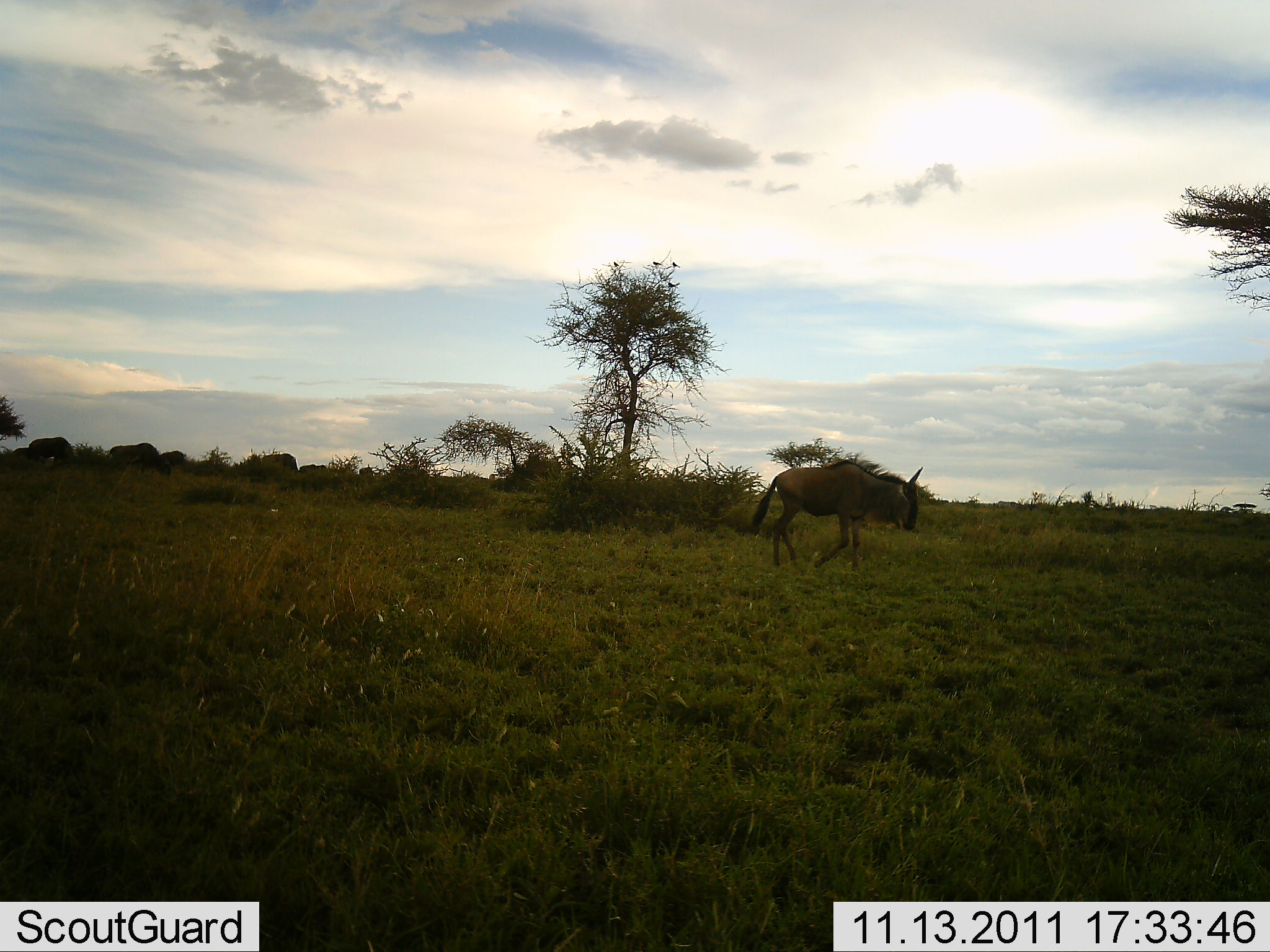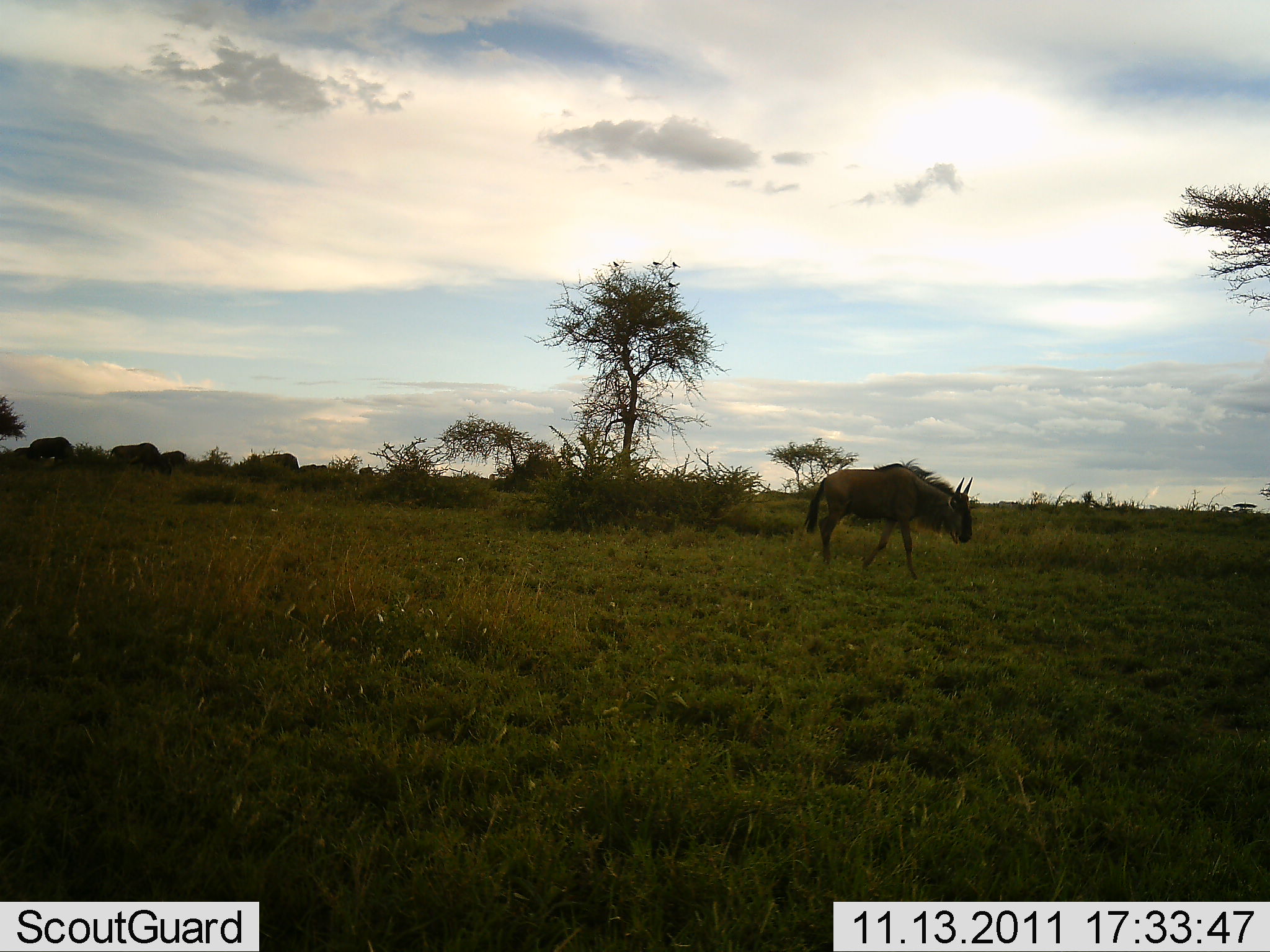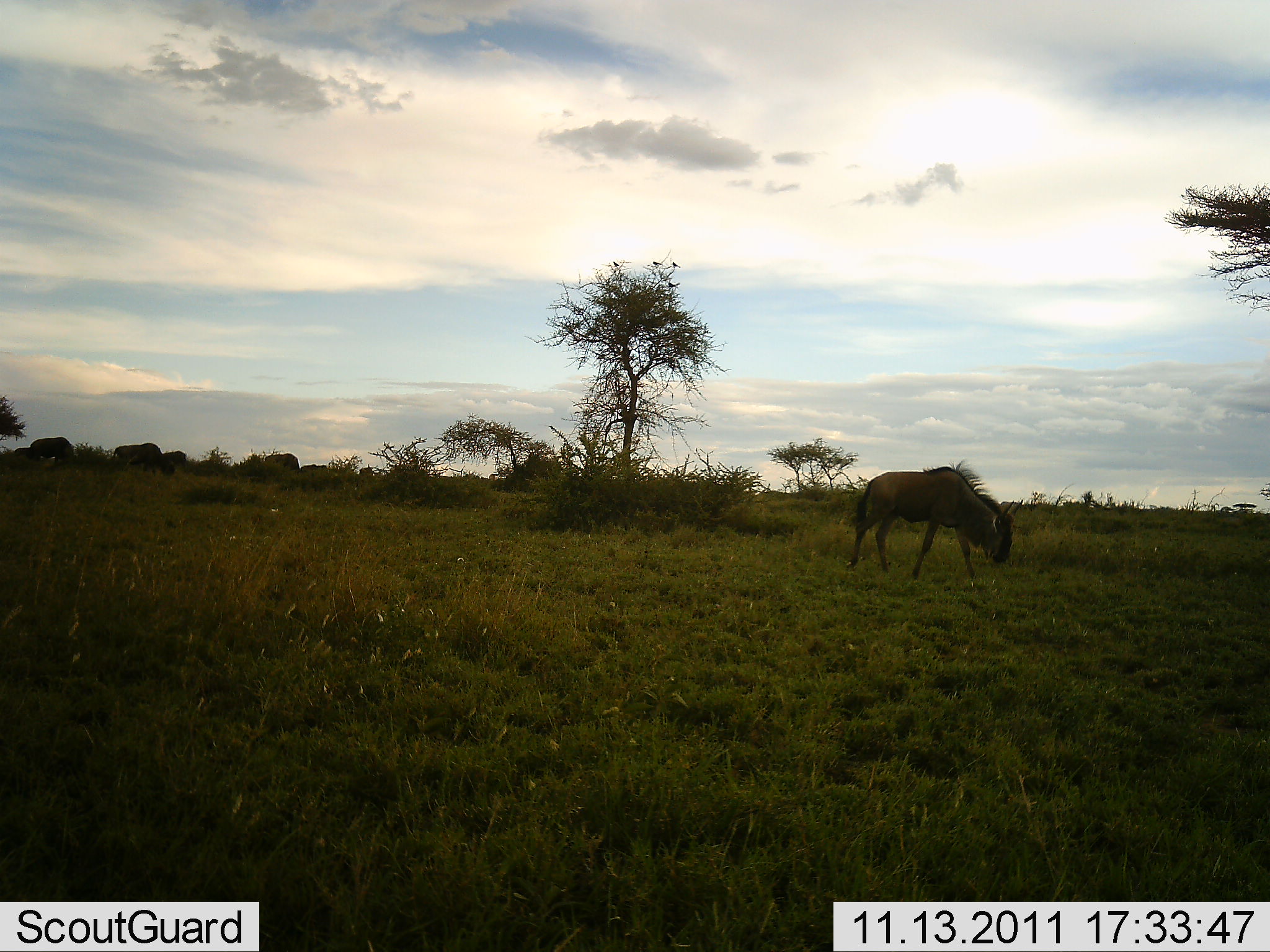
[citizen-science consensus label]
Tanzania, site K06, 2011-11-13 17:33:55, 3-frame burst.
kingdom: Animalia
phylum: Chordata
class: Mammalia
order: Artiodactyla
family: Bovidae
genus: Connochaetes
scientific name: Connochaetes taurinus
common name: blue wildebeest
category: wildebeest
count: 1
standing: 0%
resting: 0%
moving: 100%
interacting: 0%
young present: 0%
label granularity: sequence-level